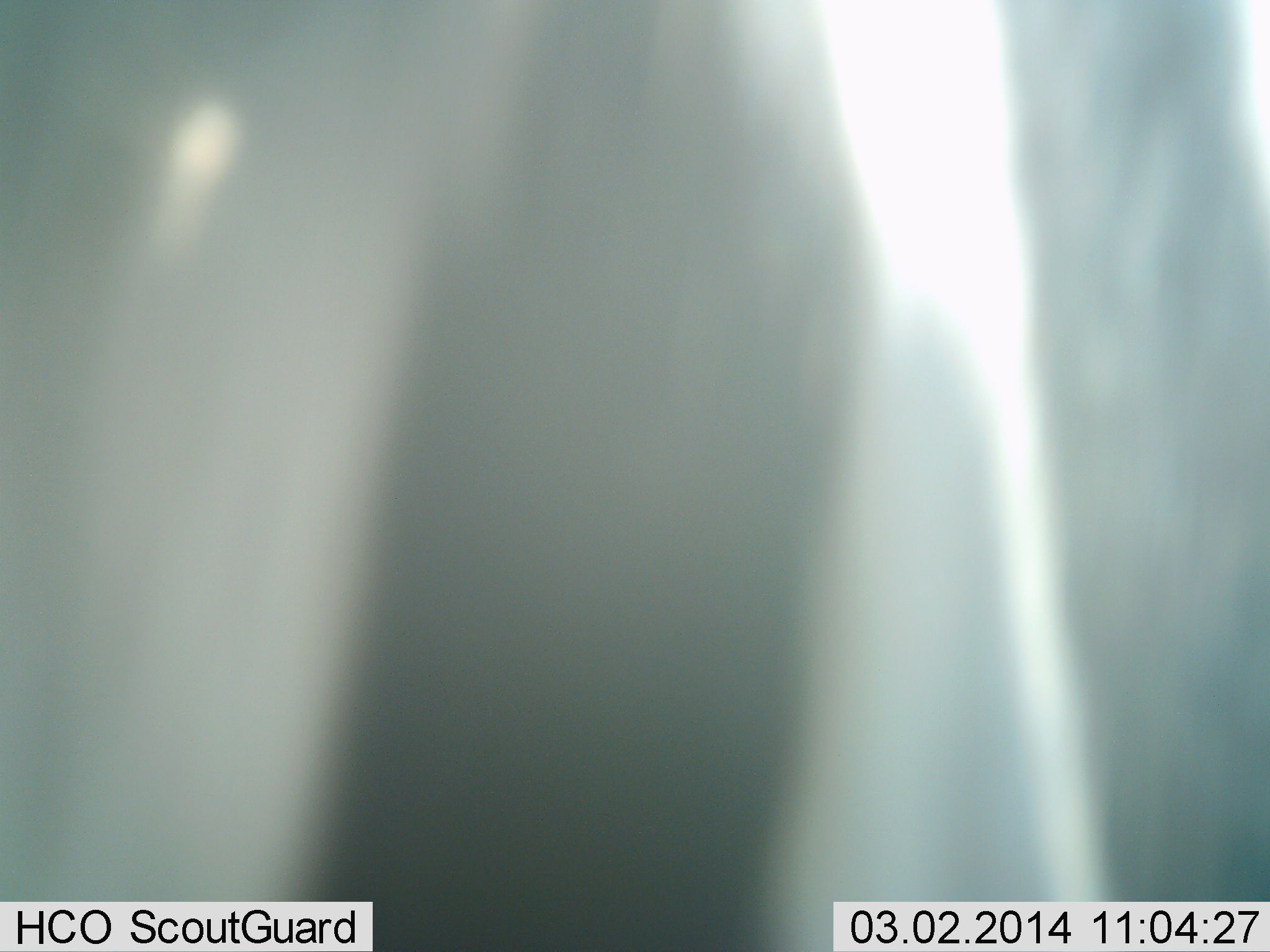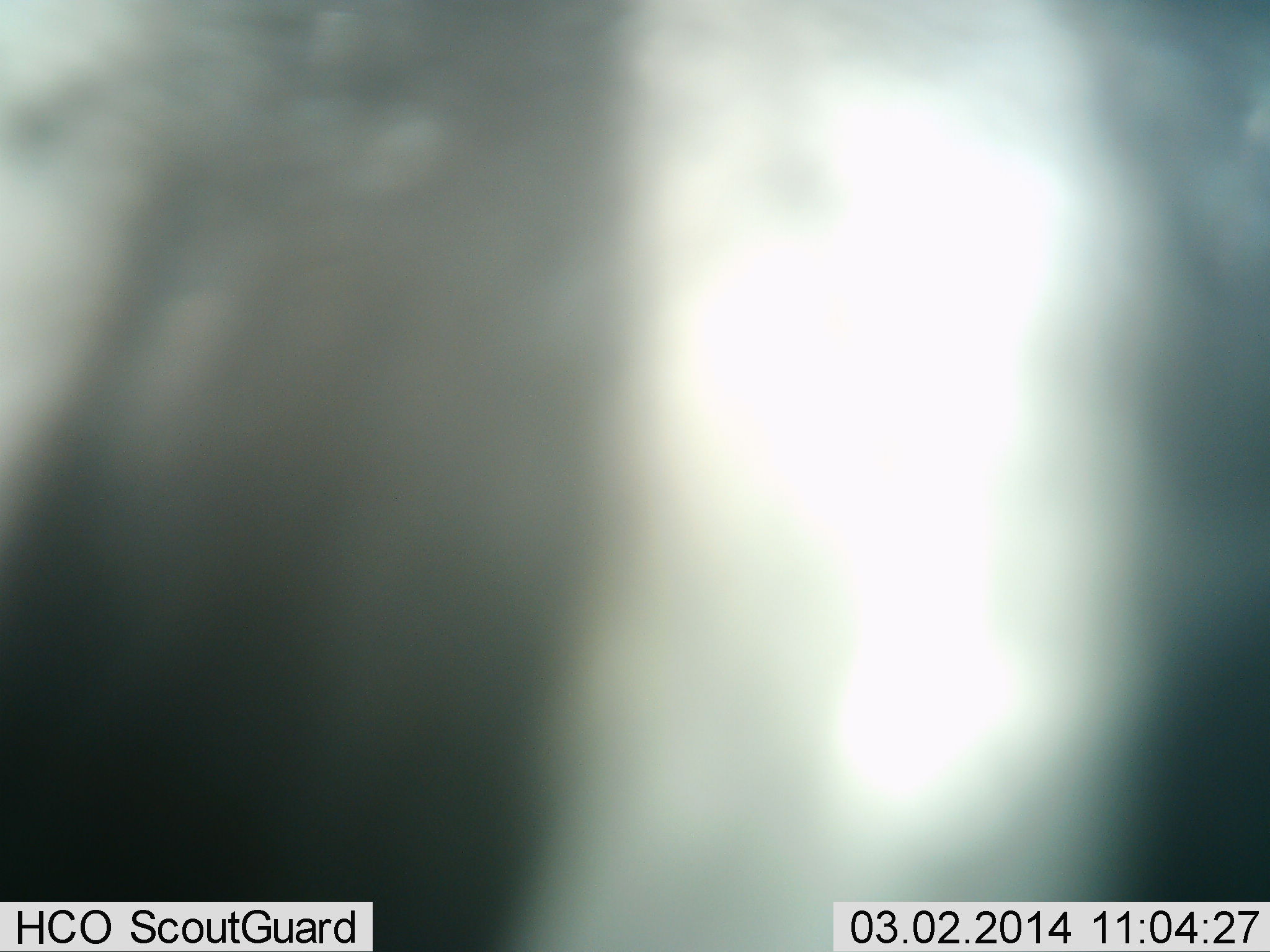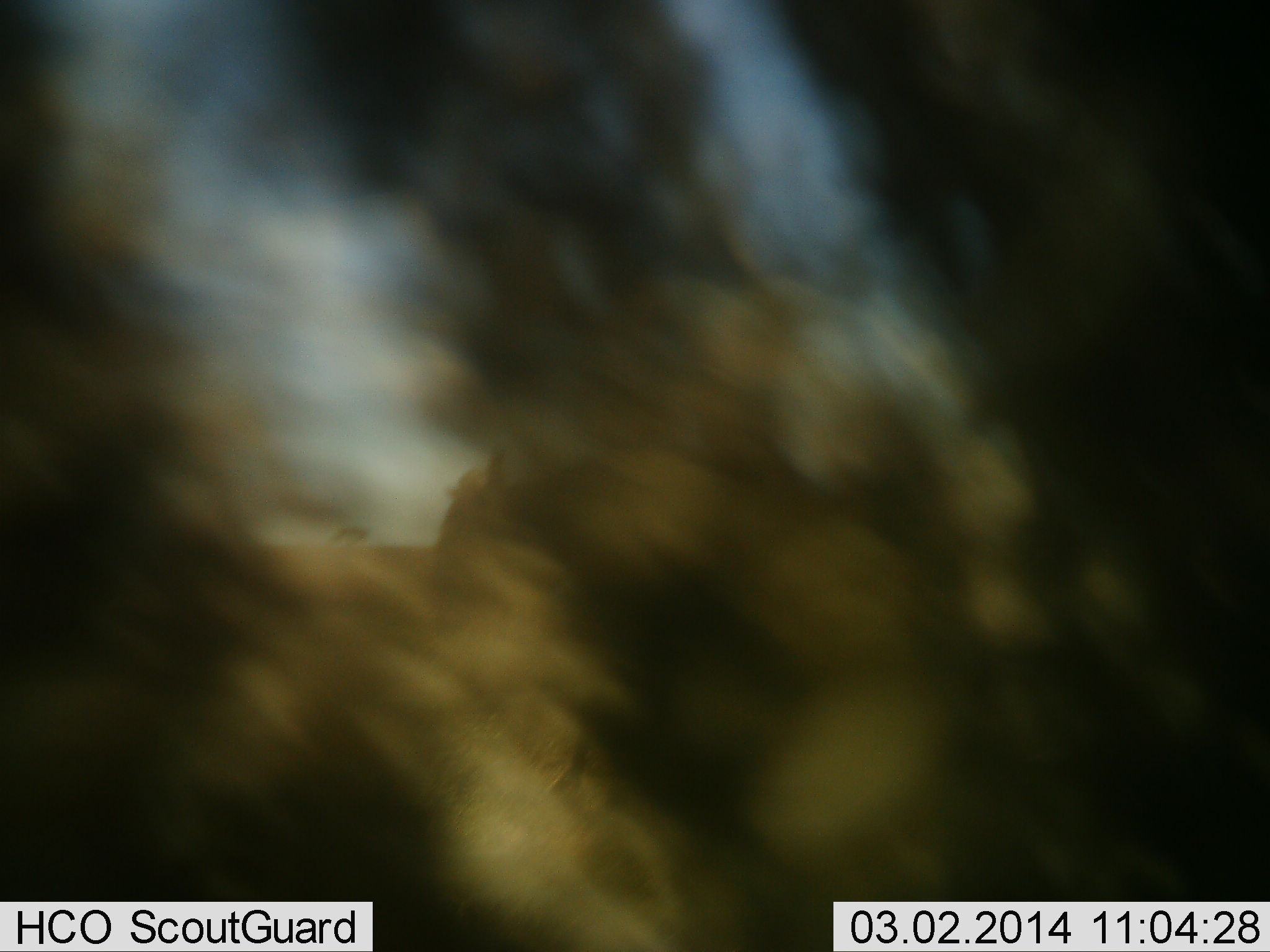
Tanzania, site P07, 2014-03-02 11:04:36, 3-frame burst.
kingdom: Animalia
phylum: Chordata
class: Mammalia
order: Artiodactyla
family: Bovidae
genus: Connochaetes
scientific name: Connochaetes taurinus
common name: blue wildebeest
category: wildebeest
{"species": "wildebeest (blue wildebeest) (Connochaetes taurinus)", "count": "1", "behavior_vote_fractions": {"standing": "43%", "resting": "0%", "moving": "57%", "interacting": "0%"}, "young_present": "0%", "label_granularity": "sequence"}